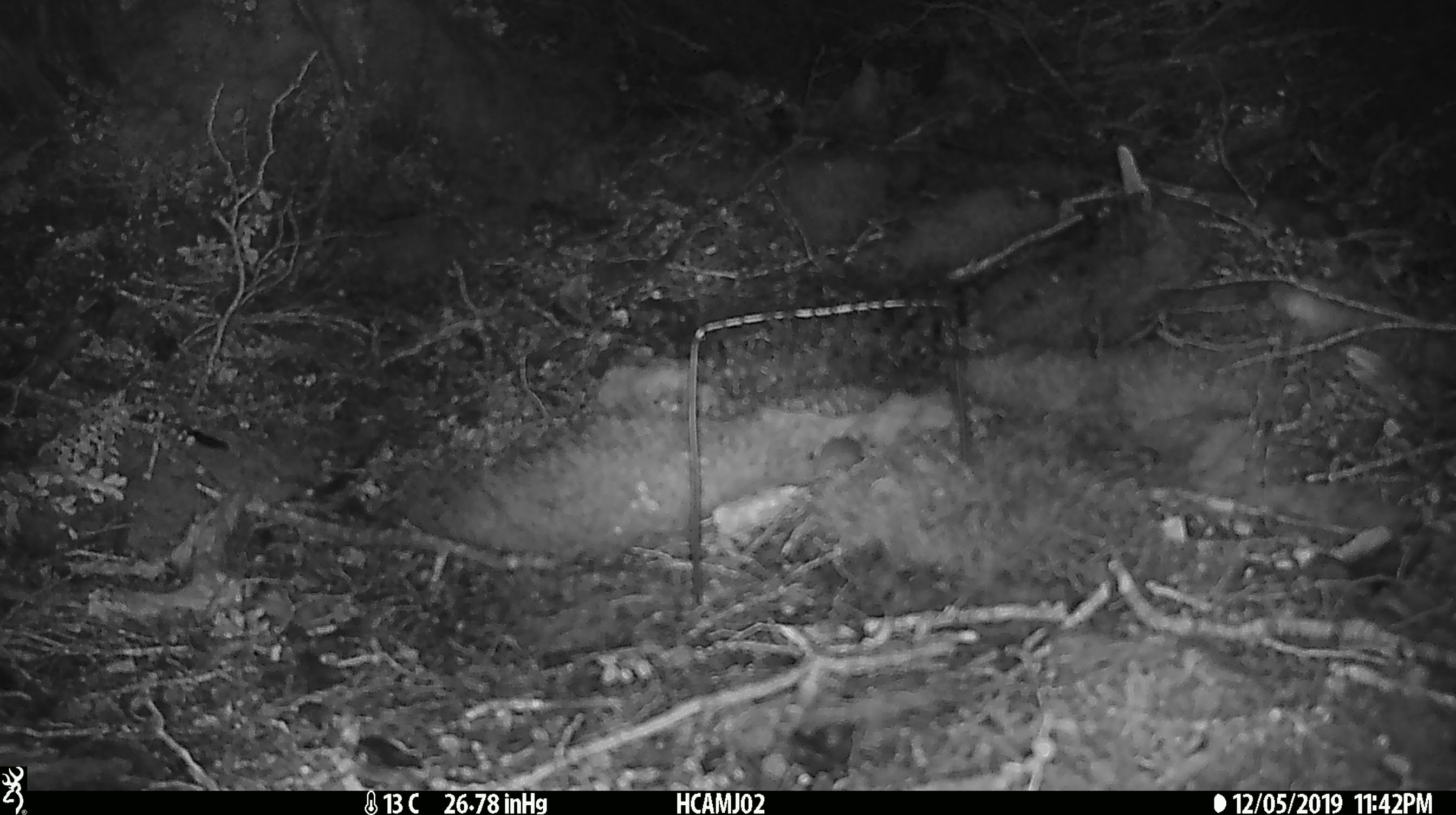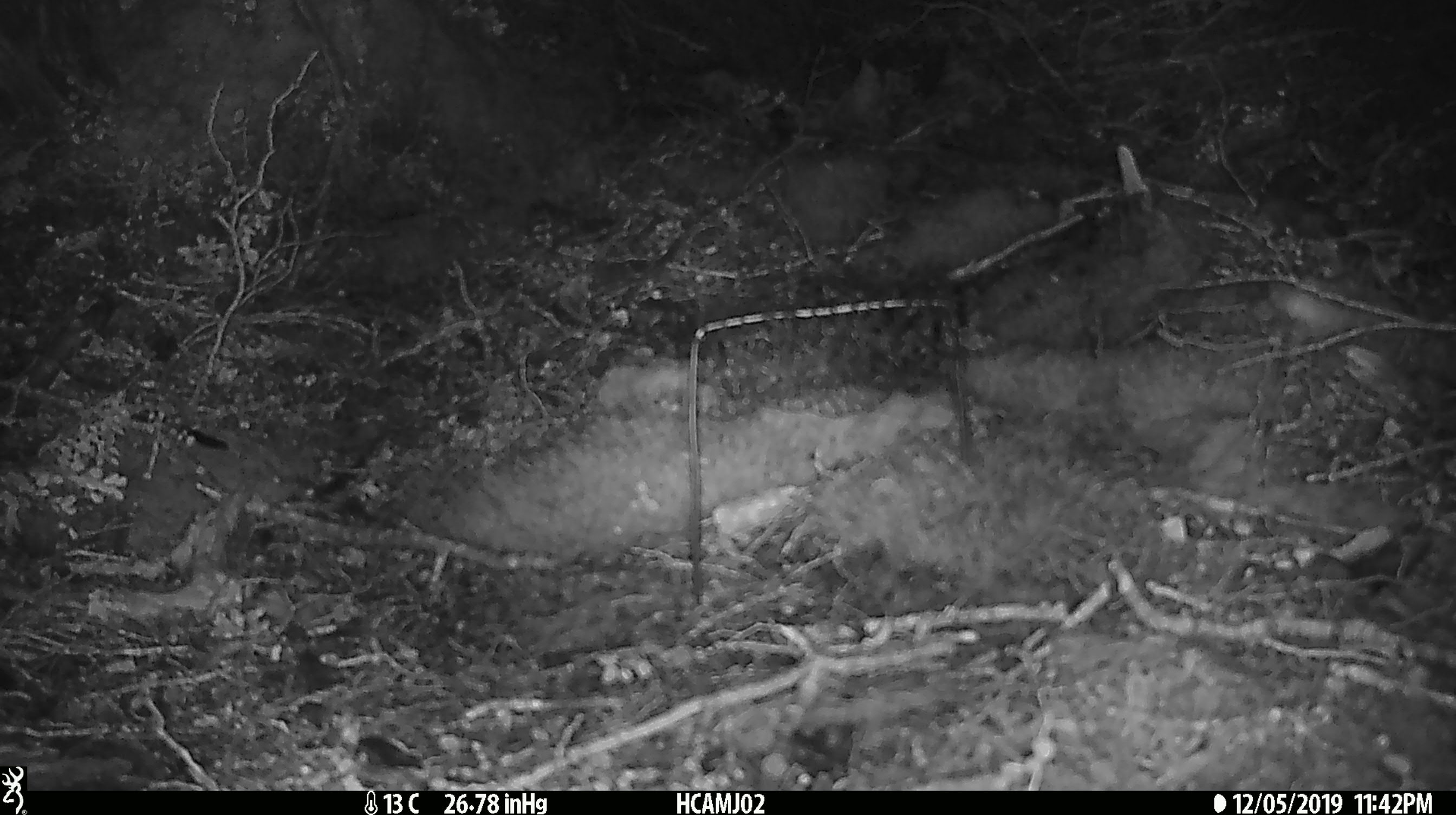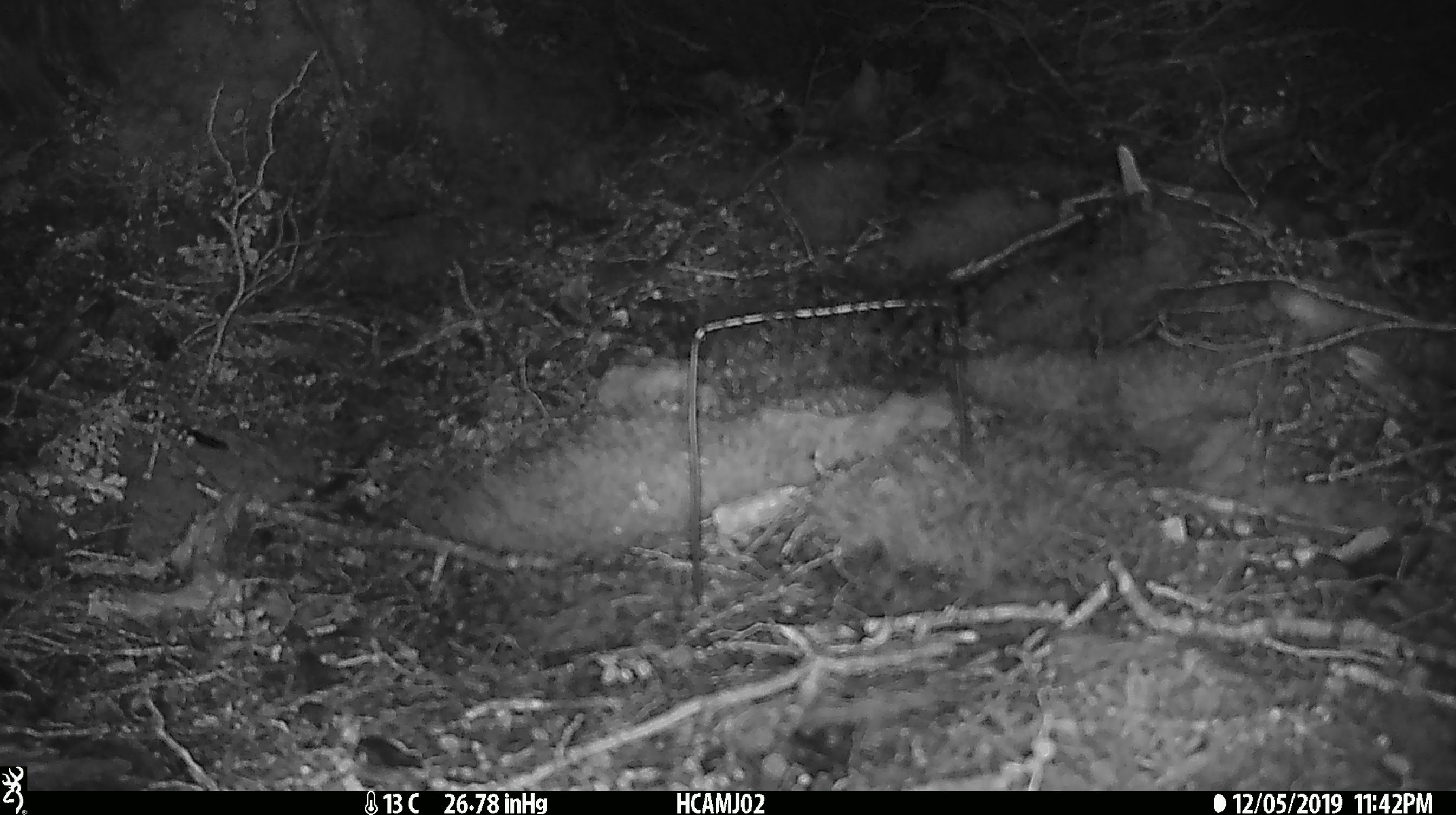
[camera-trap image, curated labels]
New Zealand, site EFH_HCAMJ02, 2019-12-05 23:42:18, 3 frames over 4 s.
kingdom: Animalia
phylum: Chordata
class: Mammalia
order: Rodentia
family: Muridae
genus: Mus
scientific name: Mus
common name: mouse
Mouse (Mus).